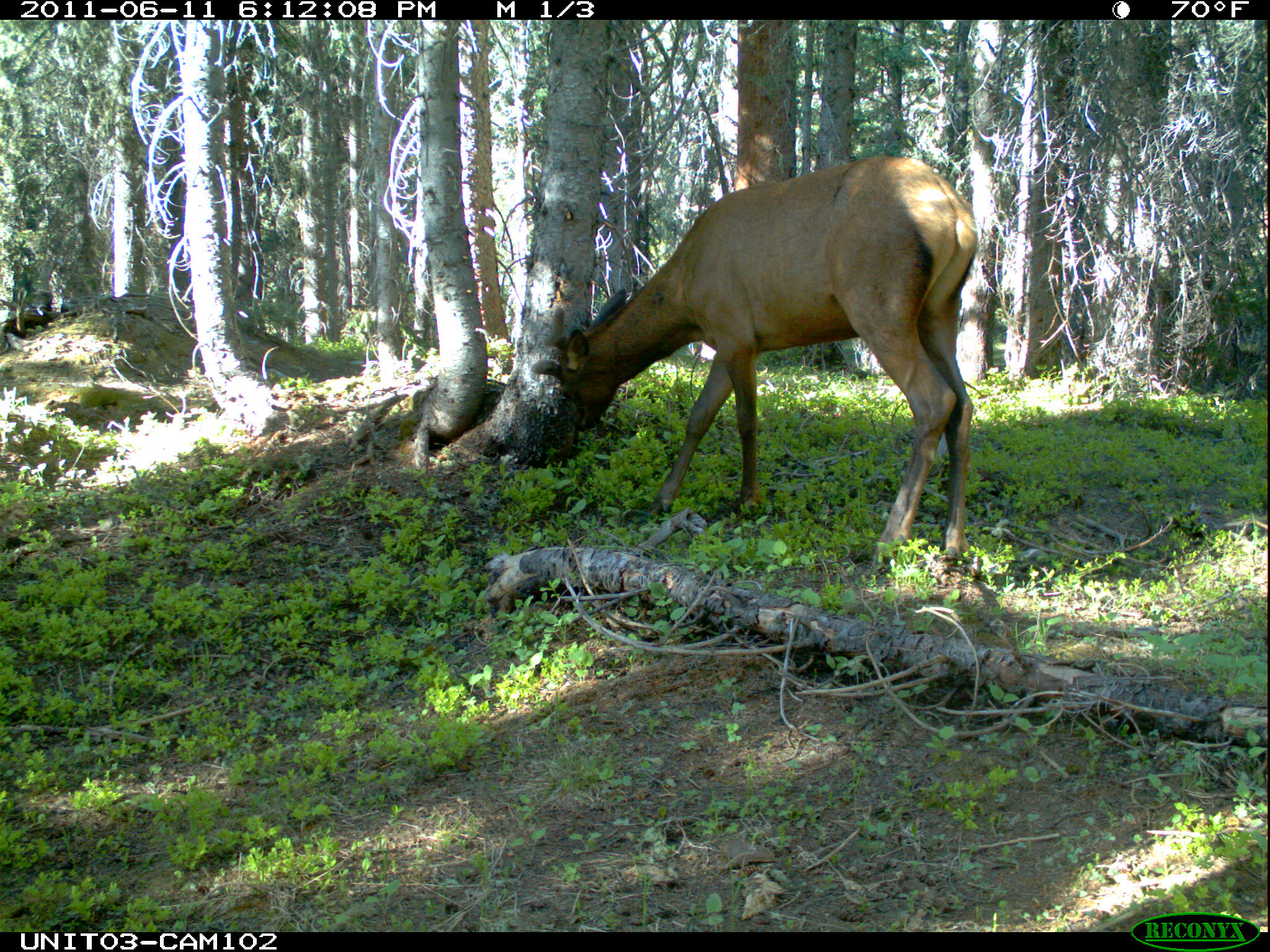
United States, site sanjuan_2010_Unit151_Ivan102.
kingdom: Animalia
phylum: Chordata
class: Mammalia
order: Artiodactyla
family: Cervidae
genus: Cervus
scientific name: Cervus elaphus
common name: red deer